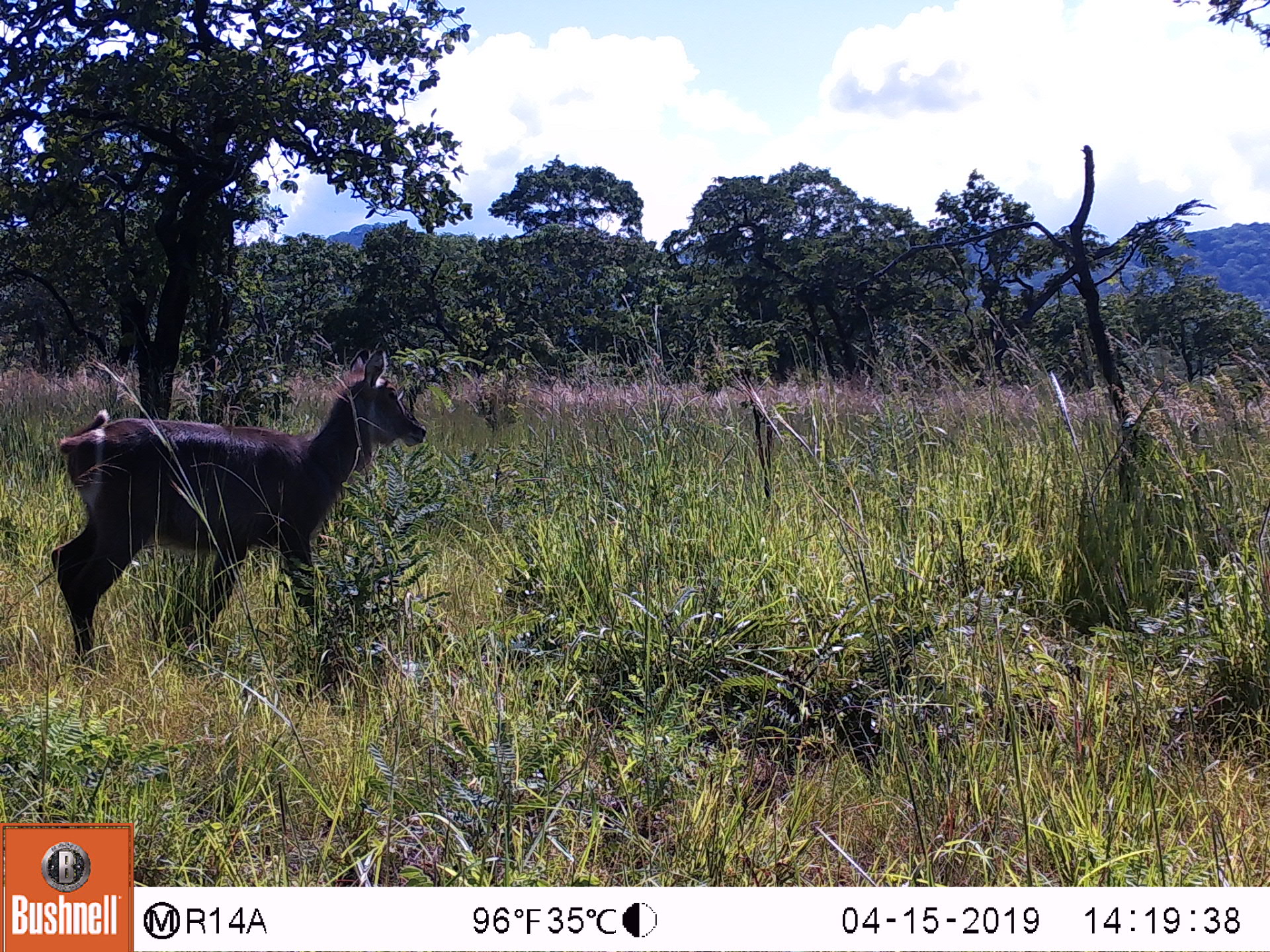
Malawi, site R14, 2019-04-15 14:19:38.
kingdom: Animalia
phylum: Chordata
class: Mammalia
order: Artiodactyla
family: Bovidae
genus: Kobus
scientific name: Kobus ellipsiprymnus ellipsiprymnus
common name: common waterbuck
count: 1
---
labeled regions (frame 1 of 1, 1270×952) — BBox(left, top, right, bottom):
common waterbuck: BBox(40, 343, 443, 670)